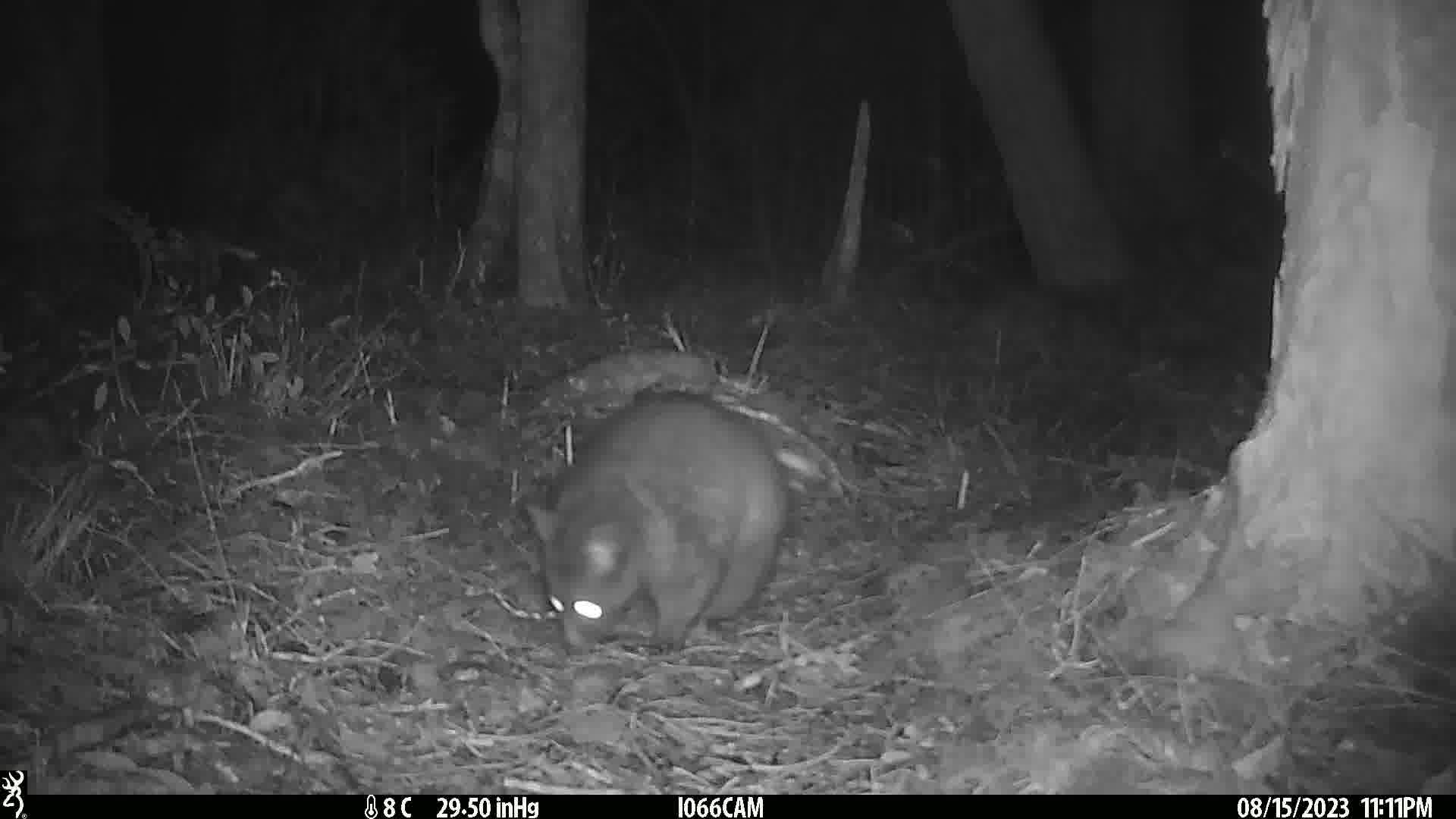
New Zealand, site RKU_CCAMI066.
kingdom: Animalia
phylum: Chordata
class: Mammalia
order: Diprotodontia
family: Phalangeridae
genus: Trichosurus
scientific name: Trichosurus vulpecula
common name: common brushtail possum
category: possum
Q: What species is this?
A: Possum (common brushtail possum) (Trichosurus vulpecula).